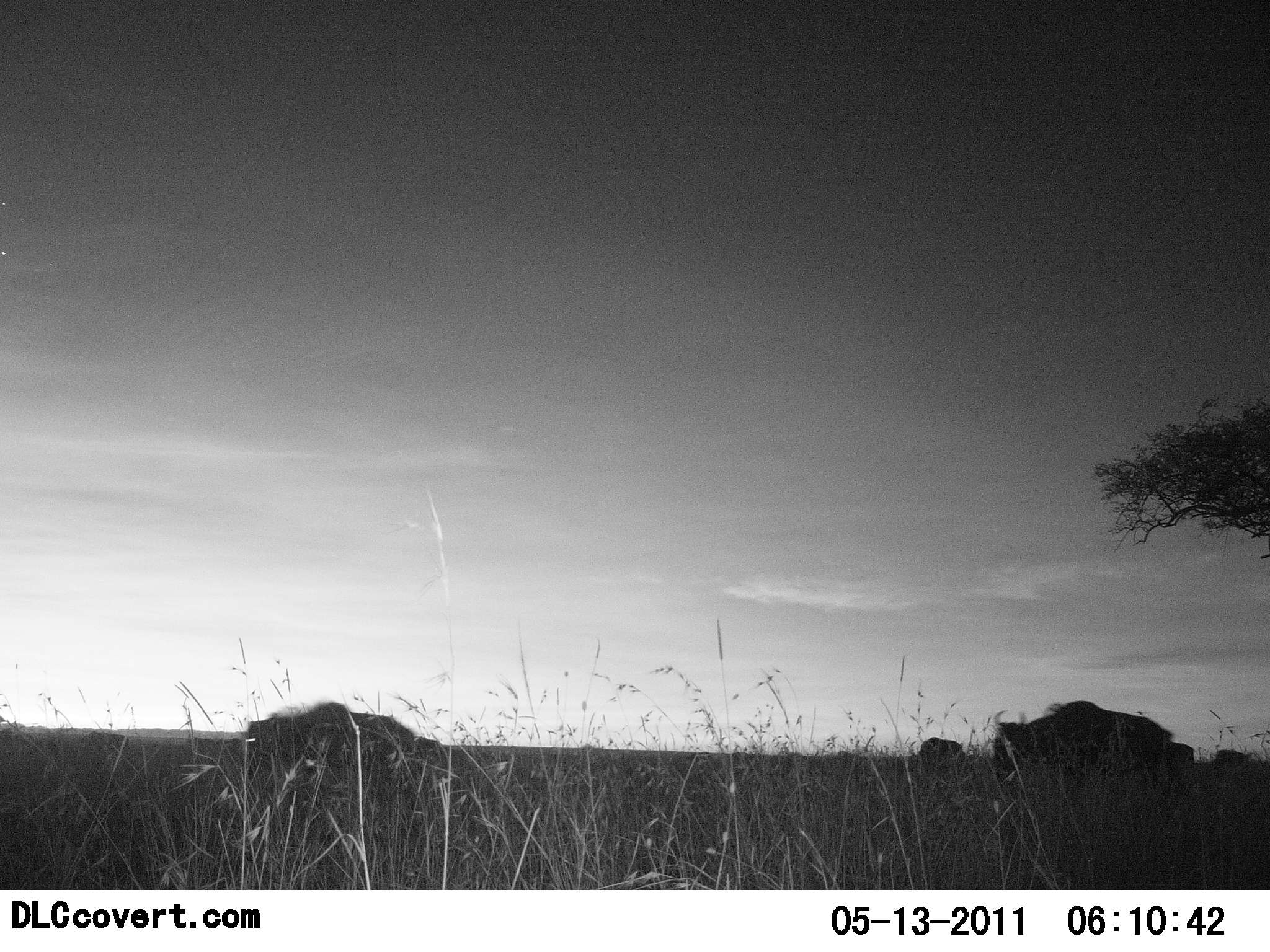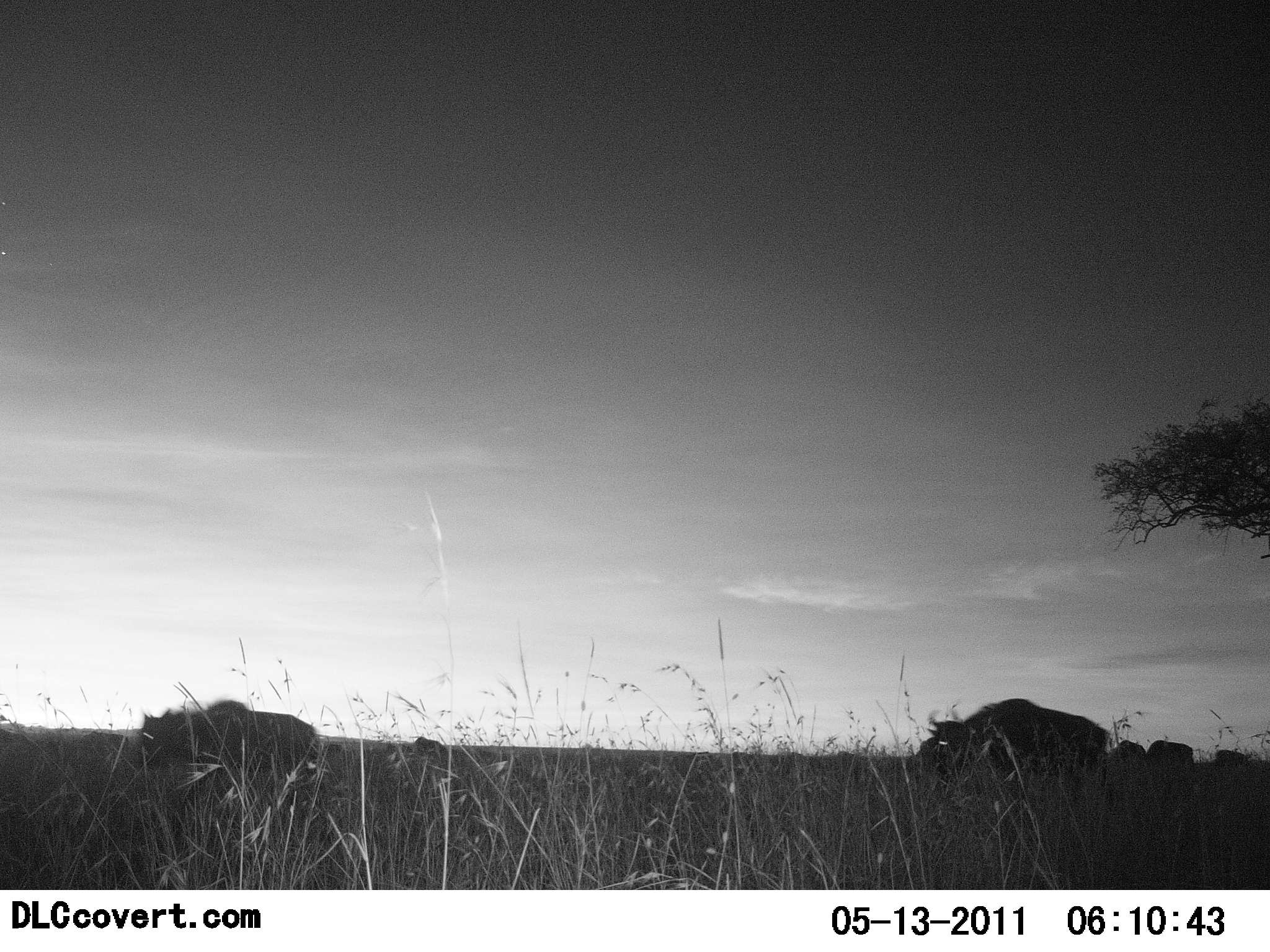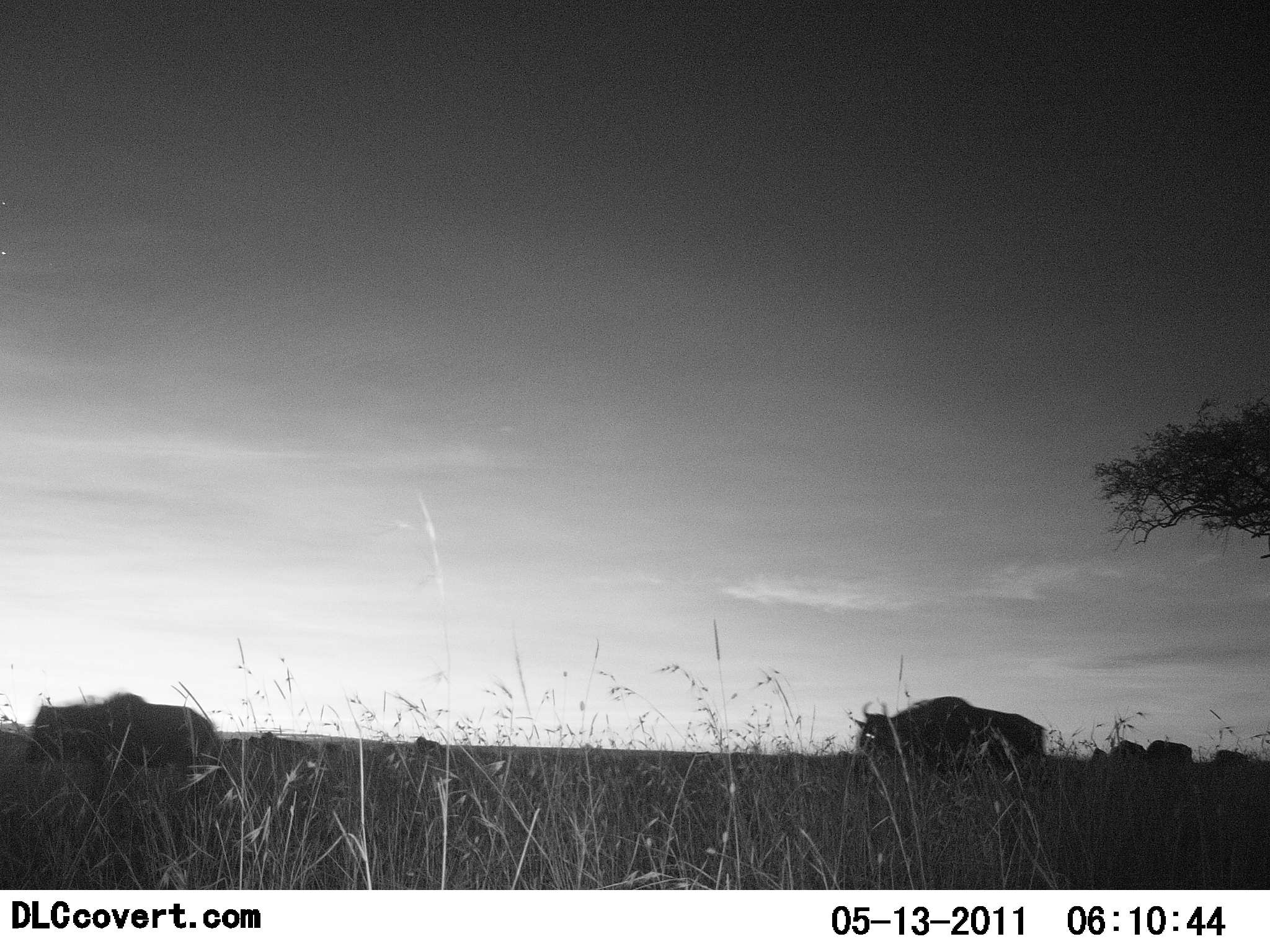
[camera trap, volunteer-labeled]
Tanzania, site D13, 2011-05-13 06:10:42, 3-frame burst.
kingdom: Animalia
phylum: Chordata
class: Mammalia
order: Artiodactyla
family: Bovidae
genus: Connochaetes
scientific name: Connochaetes taurinus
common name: blue wildebeest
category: wildebeest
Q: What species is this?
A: Wildebeest (blue wildebeest) (Connochaetes taurinus).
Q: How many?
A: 5.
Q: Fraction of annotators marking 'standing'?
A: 46%.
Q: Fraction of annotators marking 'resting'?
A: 0%.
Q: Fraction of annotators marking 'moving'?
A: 92%.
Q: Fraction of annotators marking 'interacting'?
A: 0%.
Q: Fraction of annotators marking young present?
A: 0%.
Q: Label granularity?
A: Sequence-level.